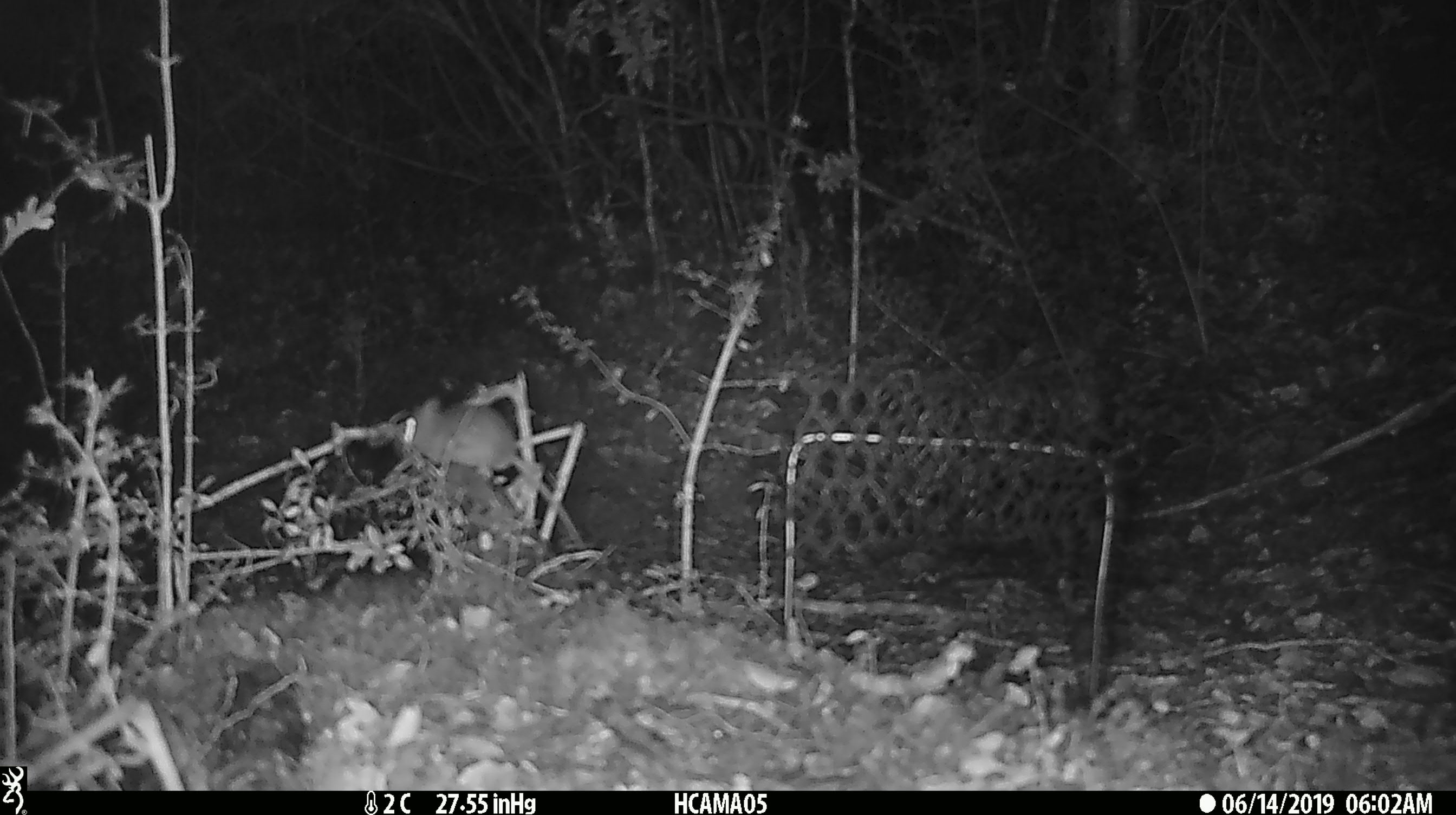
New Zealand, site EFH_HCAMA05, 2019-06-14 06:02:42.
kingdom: Animalia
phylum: Chordata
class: Mammalia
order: Rodentia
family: Muridae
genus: Mus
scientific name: Mus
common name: mouse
Mouse (Mus).